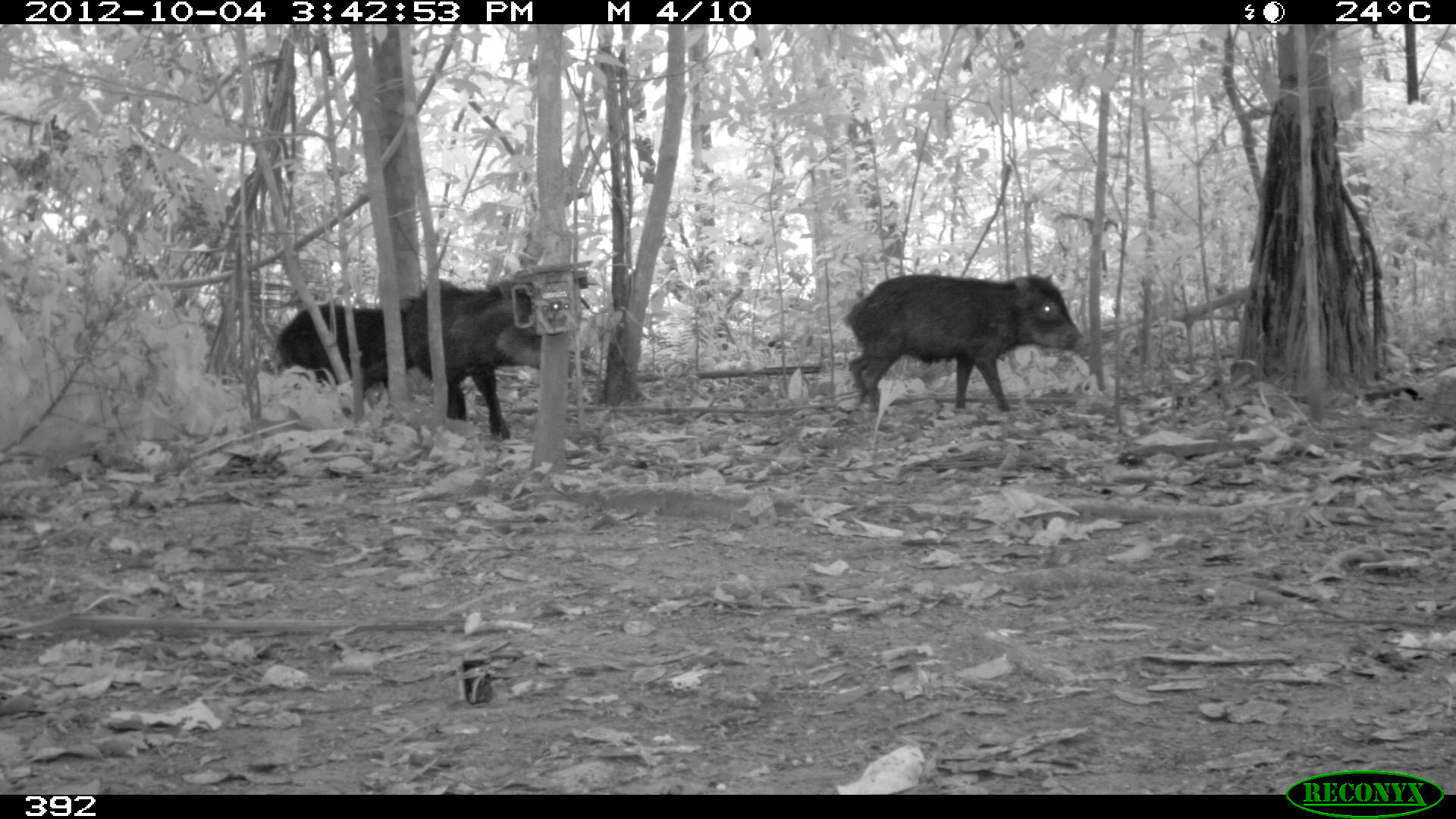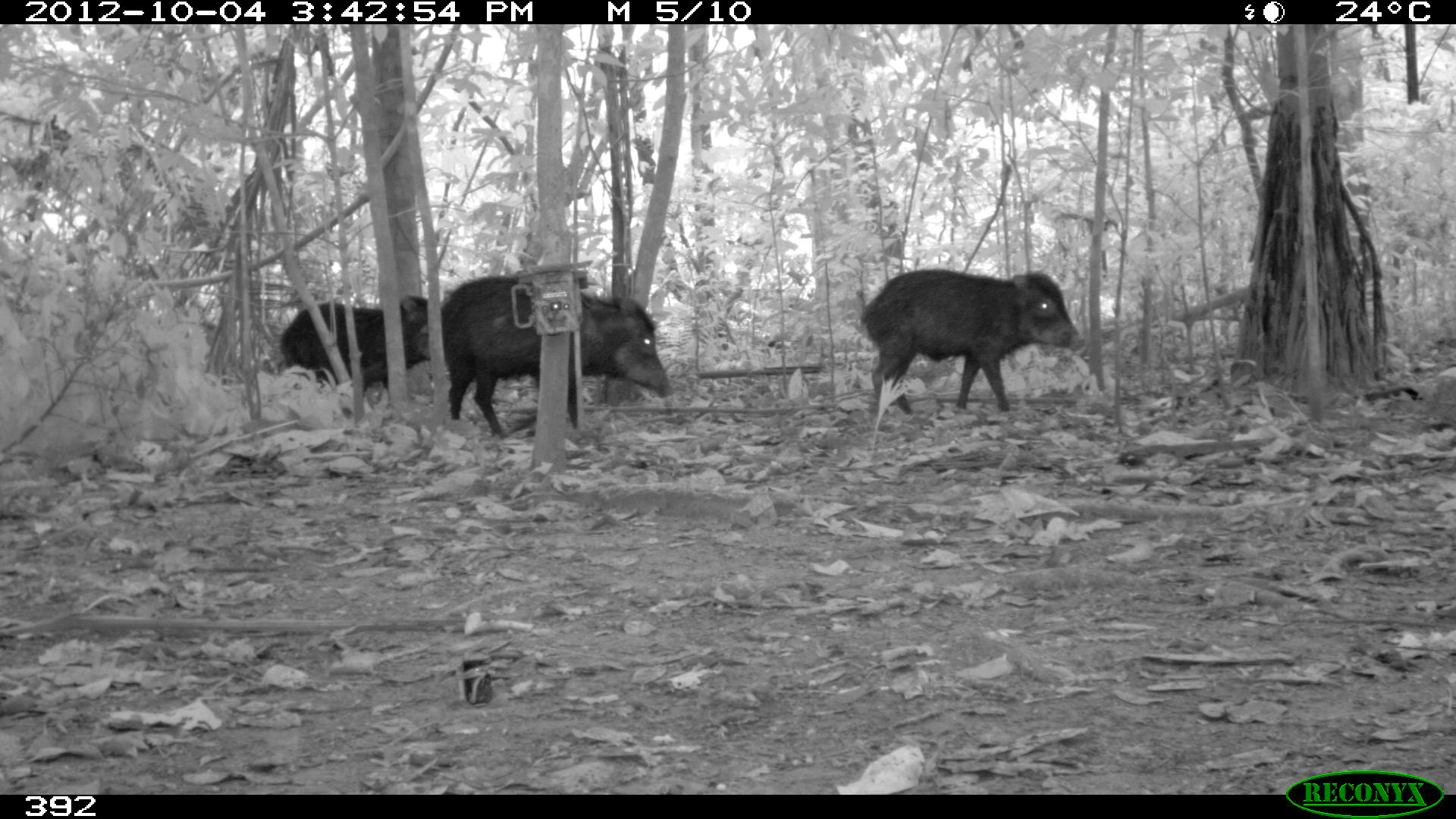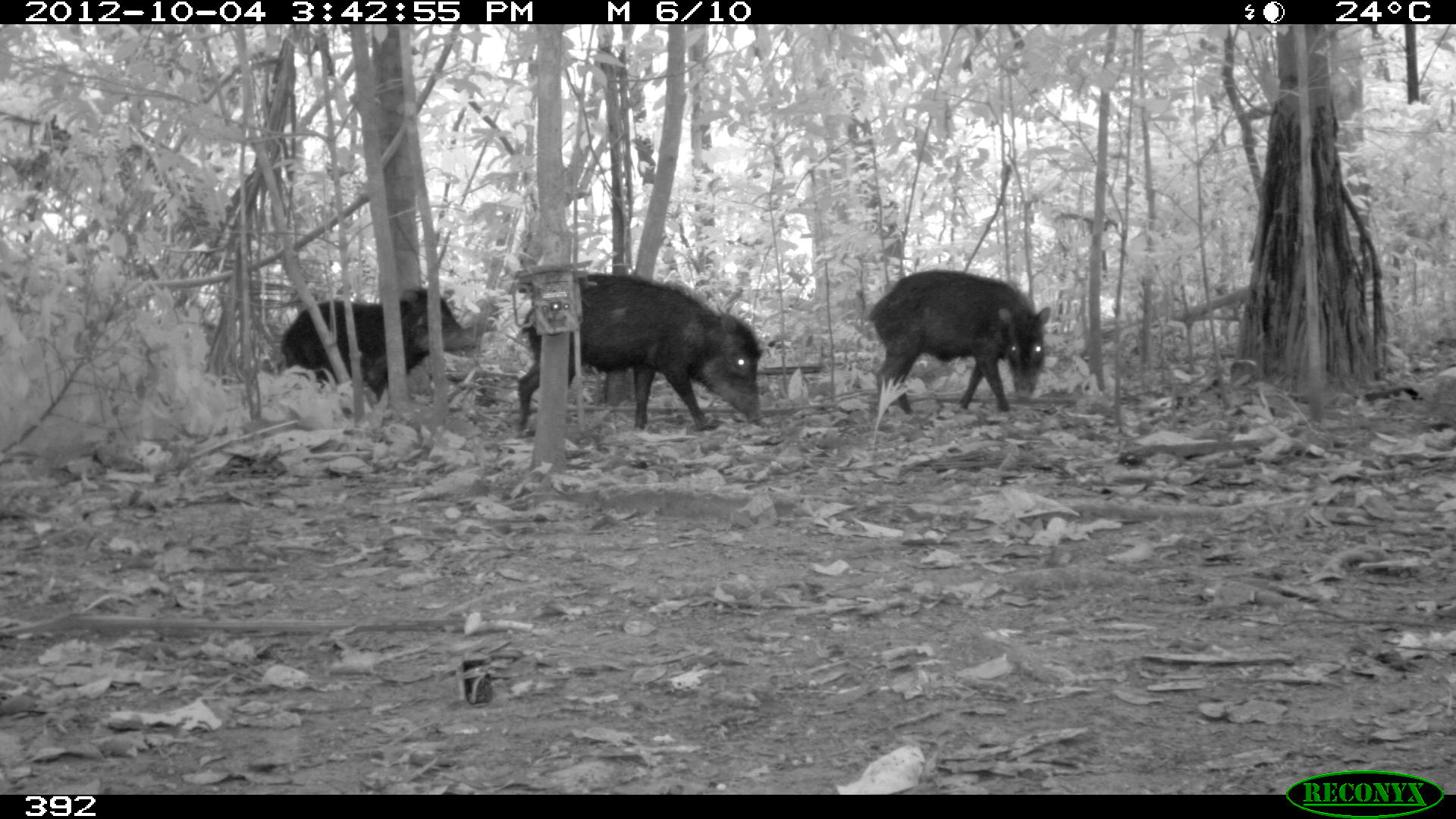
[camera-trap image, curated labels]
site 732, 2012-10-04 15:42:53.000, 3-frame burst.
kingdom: Animalia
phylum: Chordata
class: Mammalia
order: Artiodactyla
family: Tayassuidae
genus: Tayassu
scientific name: Tayassu pecari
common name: white-lipped peccary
Tayassu pecari (white-lipped peccary).